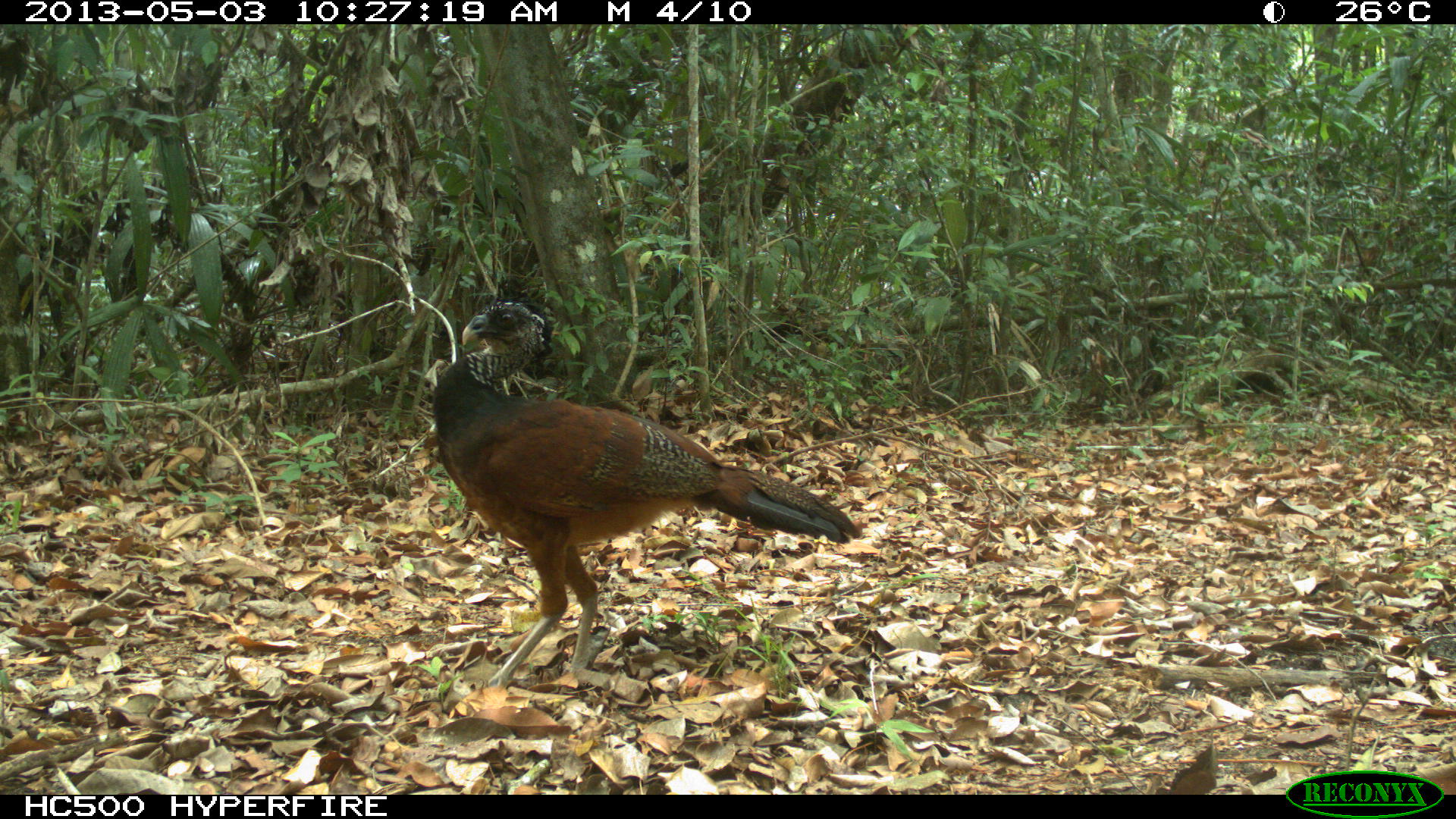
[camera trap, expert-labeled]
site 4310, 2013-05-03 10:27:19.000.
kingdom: Animalia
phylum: Chordata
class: Aves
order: Galliformes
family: Cracidae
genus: Crax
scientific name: Crax rubra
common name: great curassow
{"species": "Crax rubra (great curassow)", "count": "1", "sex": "female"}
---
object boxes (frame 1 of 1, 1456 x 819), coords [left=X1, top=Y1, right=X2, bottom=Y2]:
crax rubra: [left=431, top=271, right=864, bottom=690]